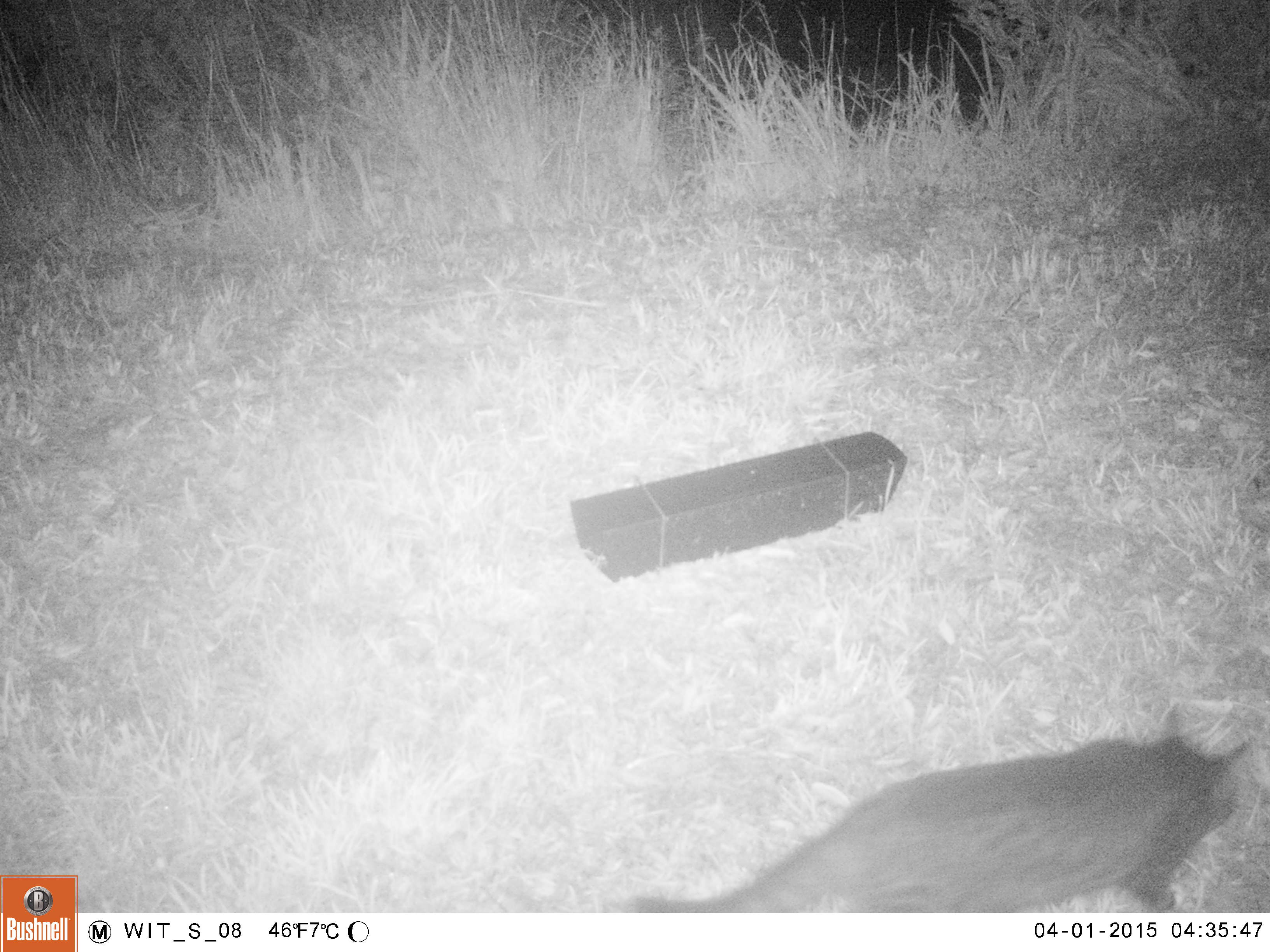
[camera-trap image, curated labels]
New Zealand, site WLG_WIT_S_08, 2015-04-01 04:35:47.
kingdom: Animalia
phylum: Chordata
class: Mammalia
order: Carnivora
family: Felidae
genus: Felis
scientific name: Felis catus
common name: domestic cat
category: cat